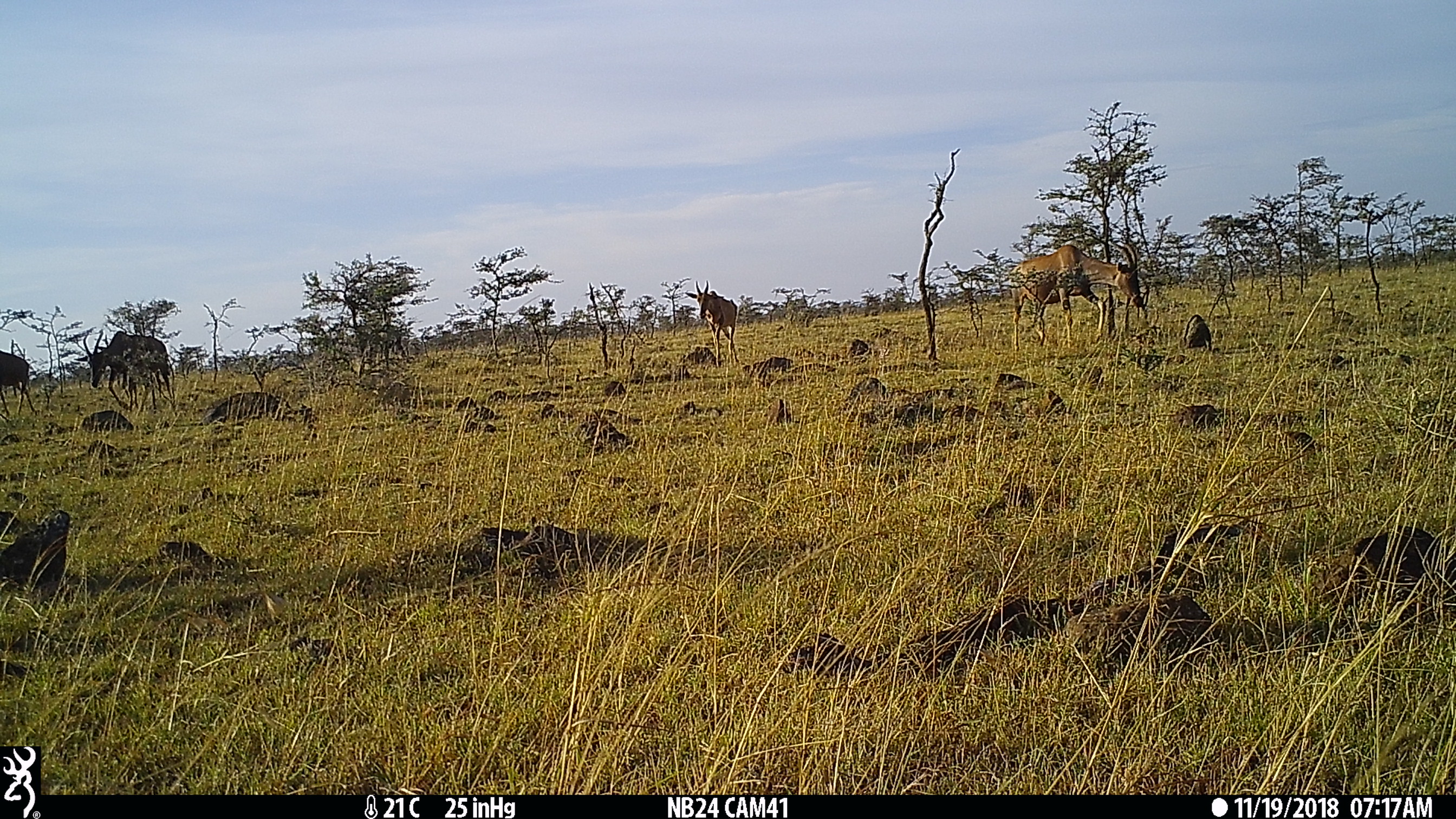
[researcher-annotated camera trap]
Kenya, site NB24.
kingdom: Animalia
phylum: Chordata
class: Mammalia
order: Artiodactyla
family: Bovidae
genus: Damaliscus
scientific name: Damaliscus lunatus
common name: topi